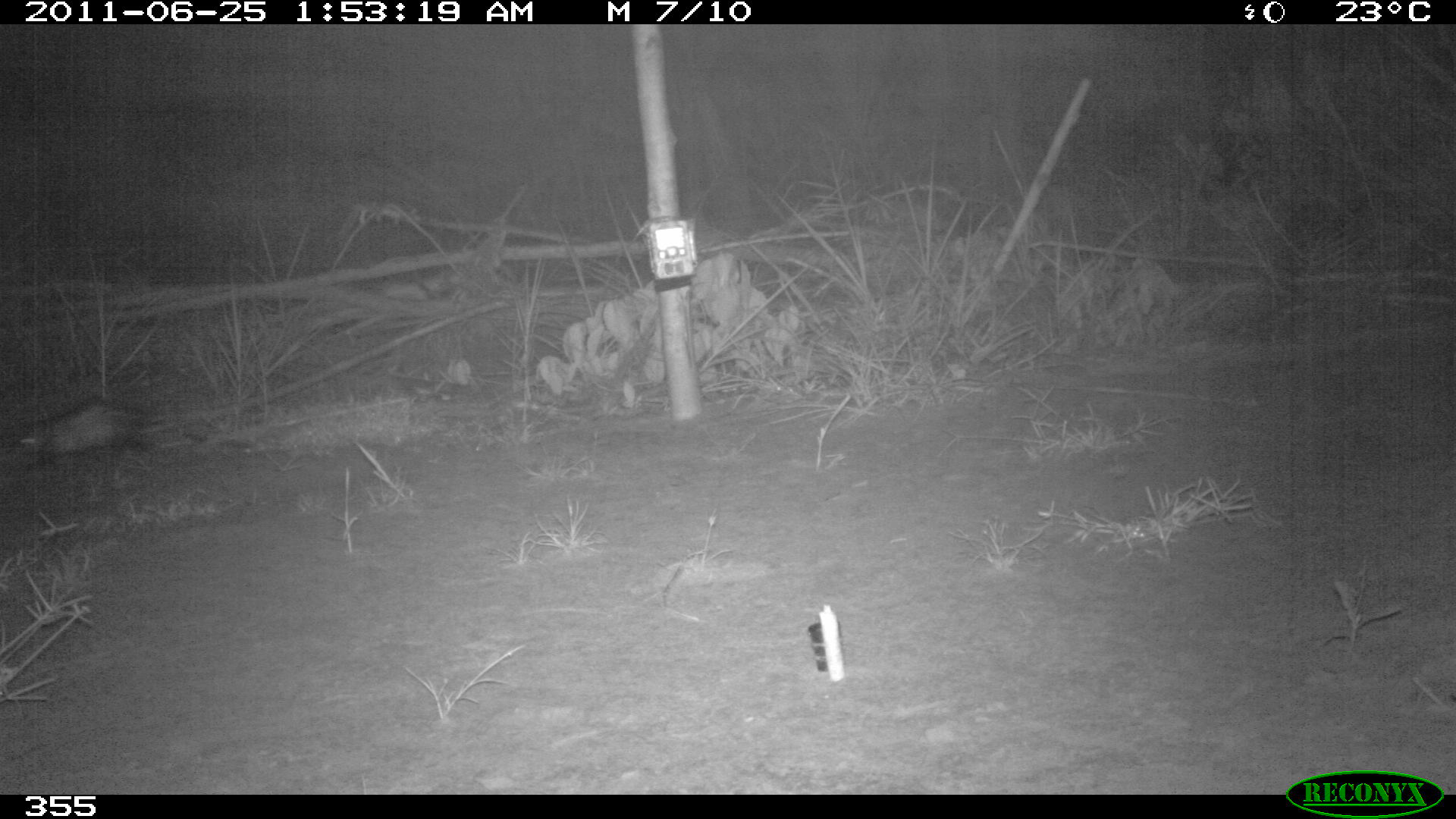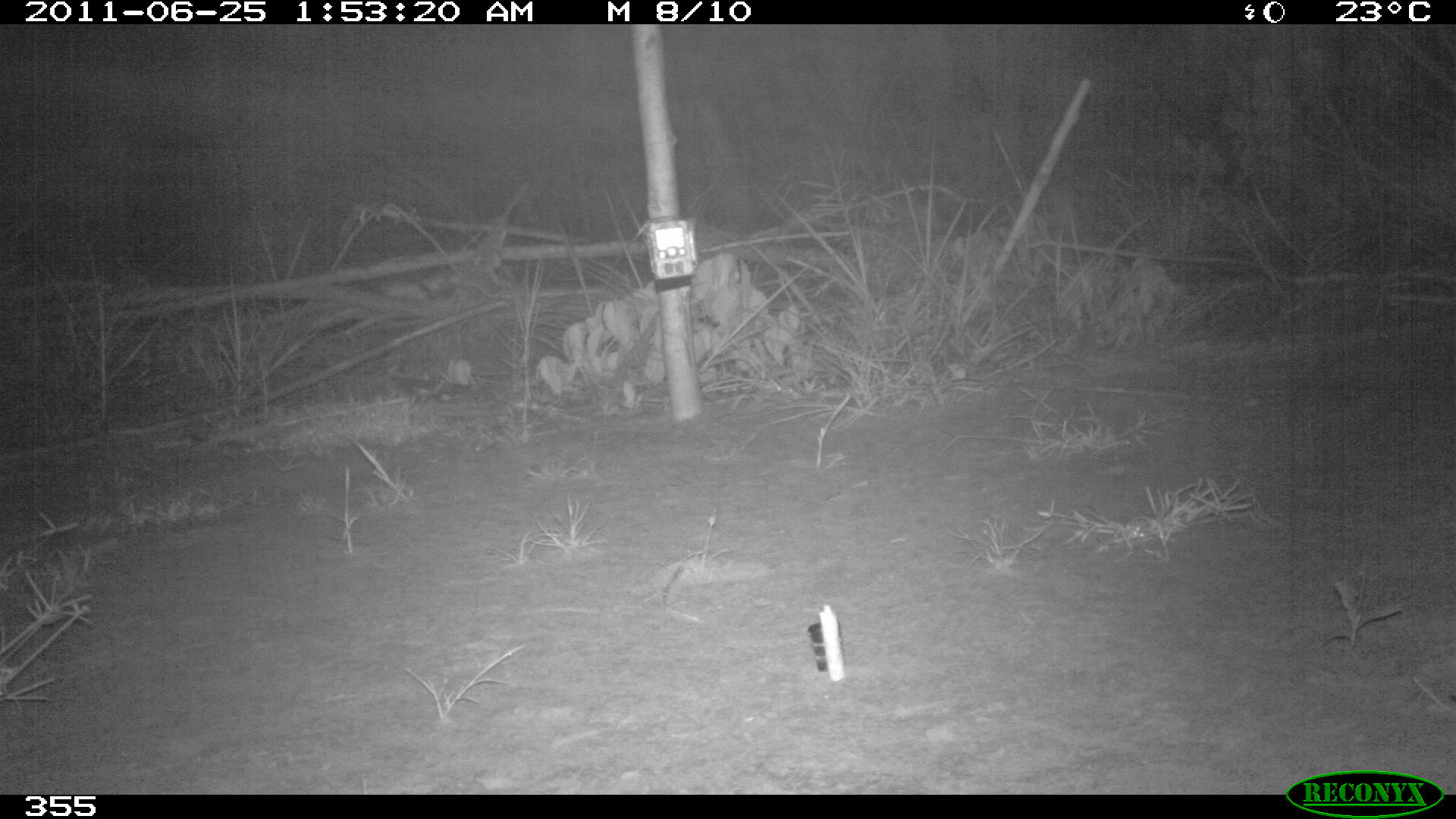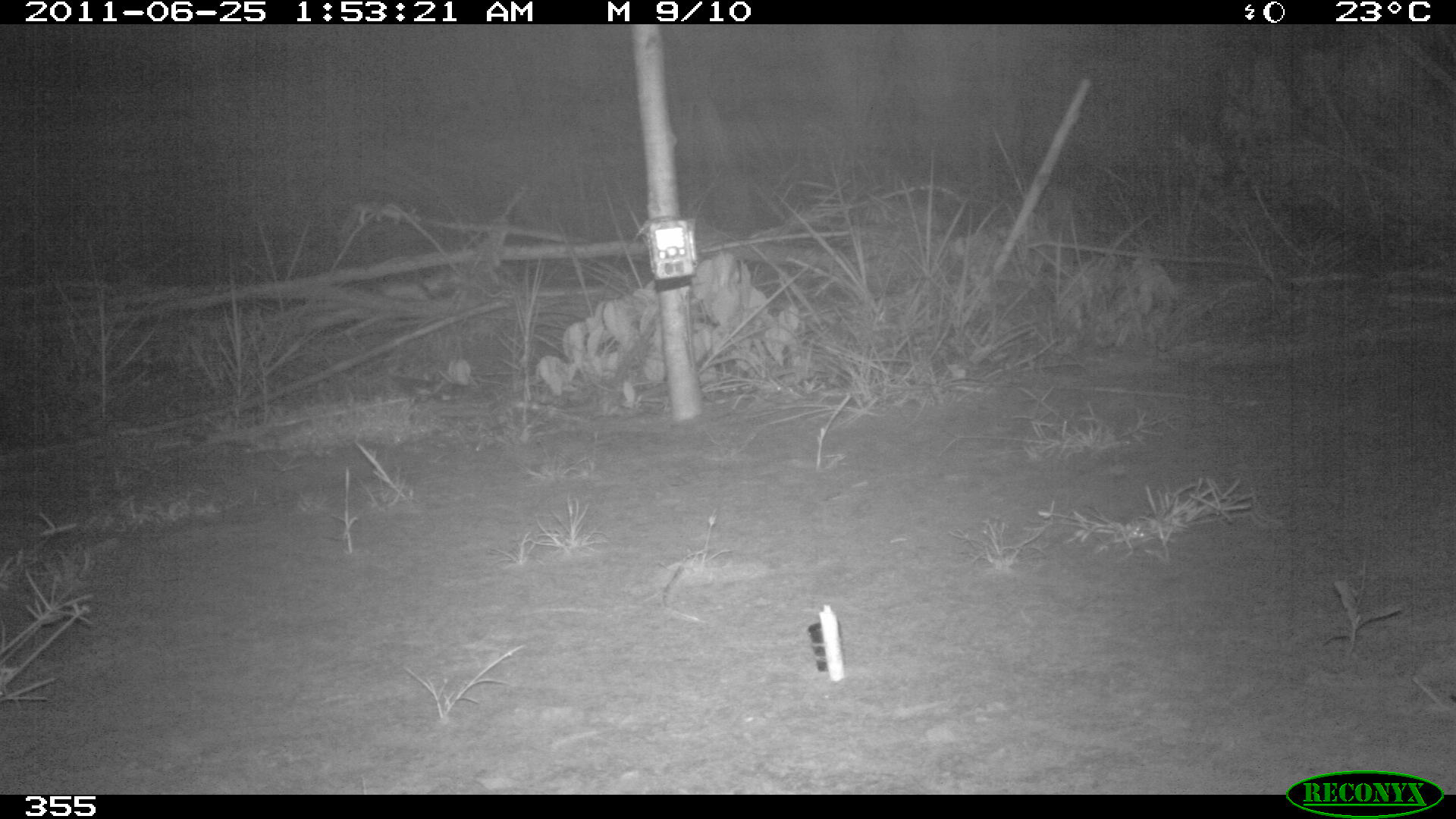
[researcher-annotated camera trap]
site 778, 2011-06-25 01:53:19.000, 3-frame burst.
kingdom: Animalia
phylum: Chordata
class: Mammalia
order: Didelphimorphia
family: Didelphidae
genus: Didelphis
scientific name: Didelphis marsupialis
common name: southern opossum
Didelphis marsupialis (southern opossum).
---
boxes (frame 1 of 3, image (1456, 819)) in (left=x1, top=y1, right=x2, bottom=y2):
didelphis marsupialis: (left=7, top=394, right=178, bottom=471)